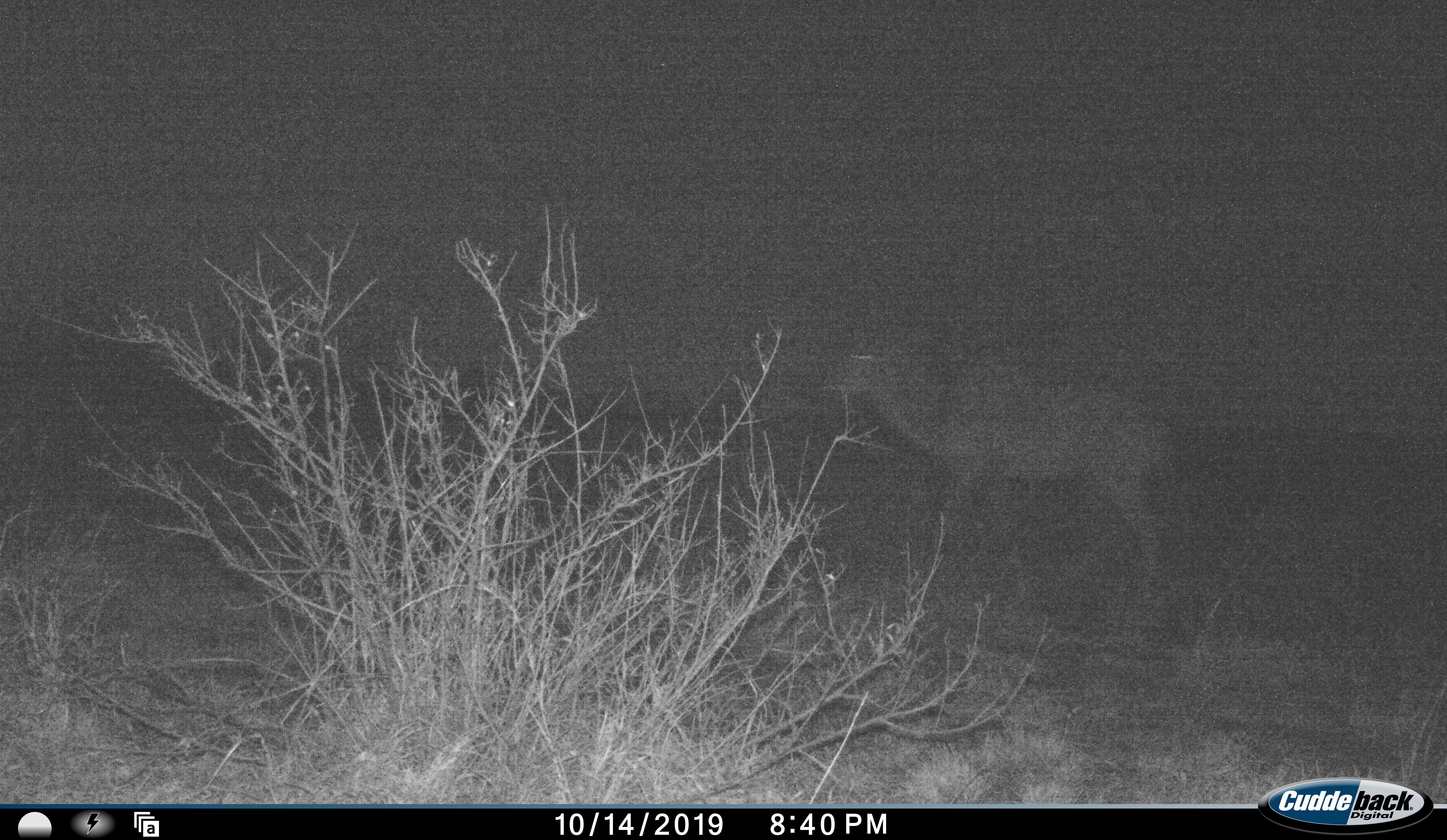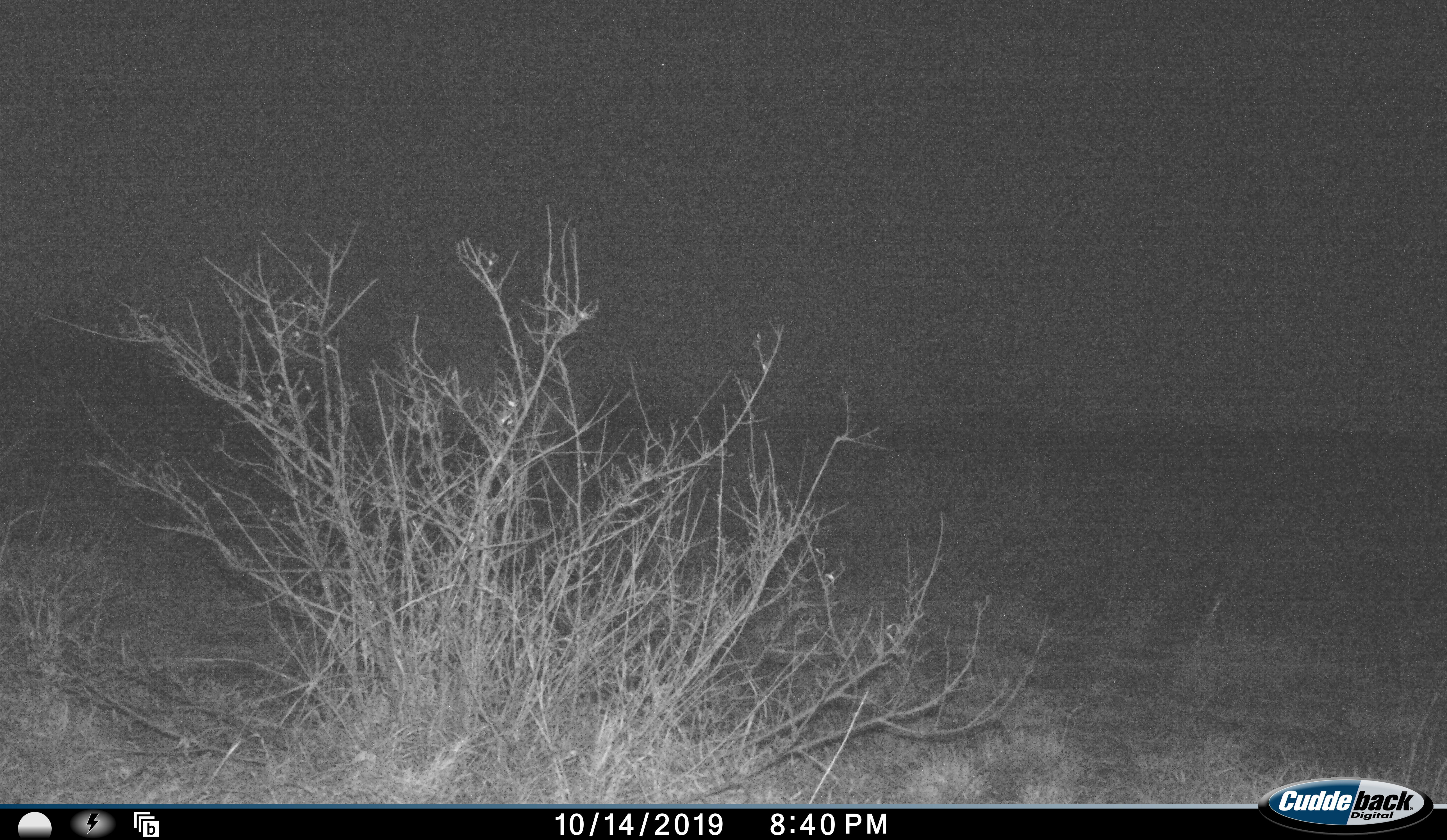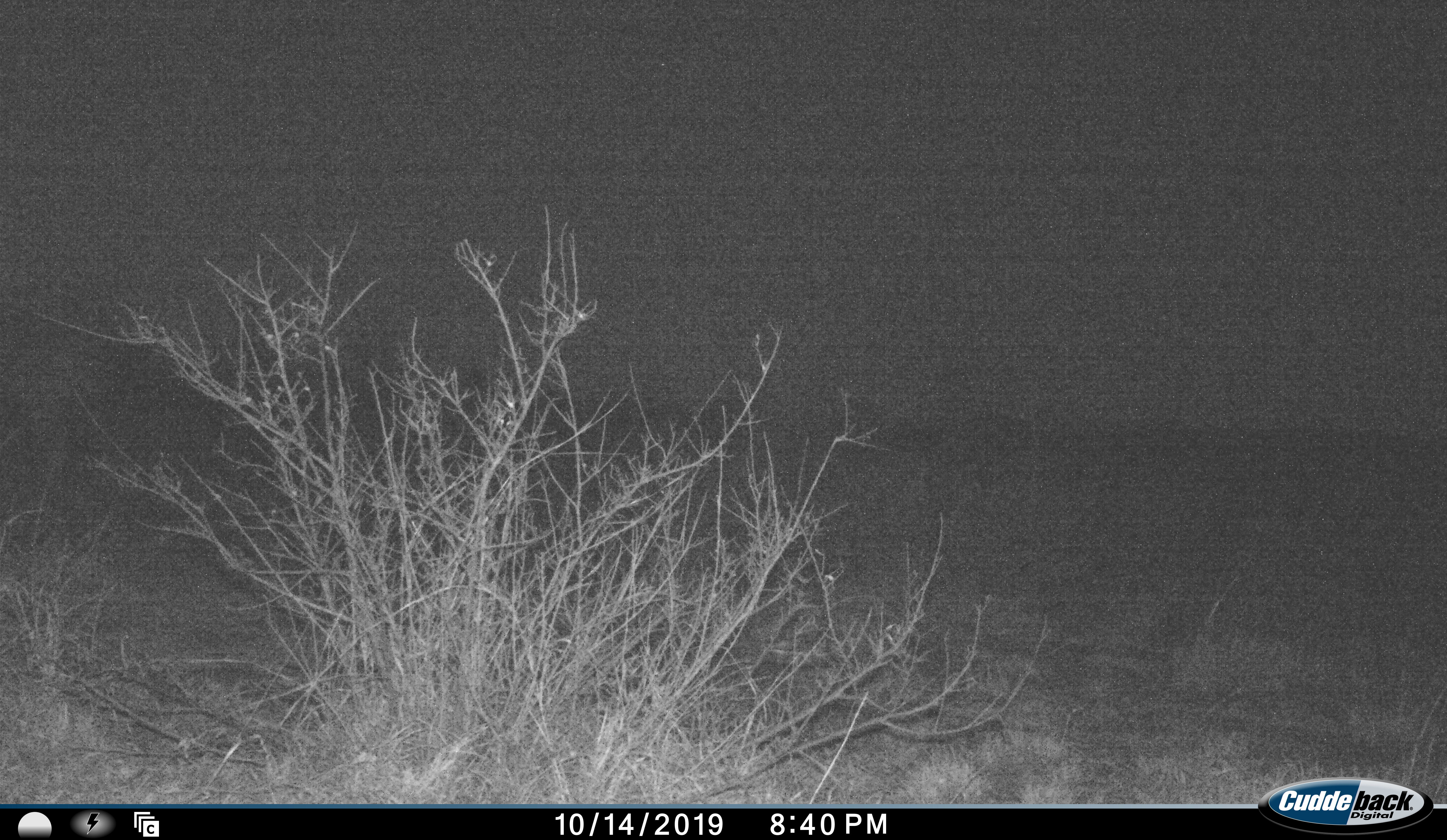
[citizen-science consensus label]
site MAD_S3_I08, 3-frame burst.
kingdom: Animalia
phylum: Chordata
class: Mammalia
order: Artiodactyla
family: Bovidae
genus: Tragelaphus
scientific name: Tragelaphus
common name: kudu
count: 1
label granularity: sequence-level